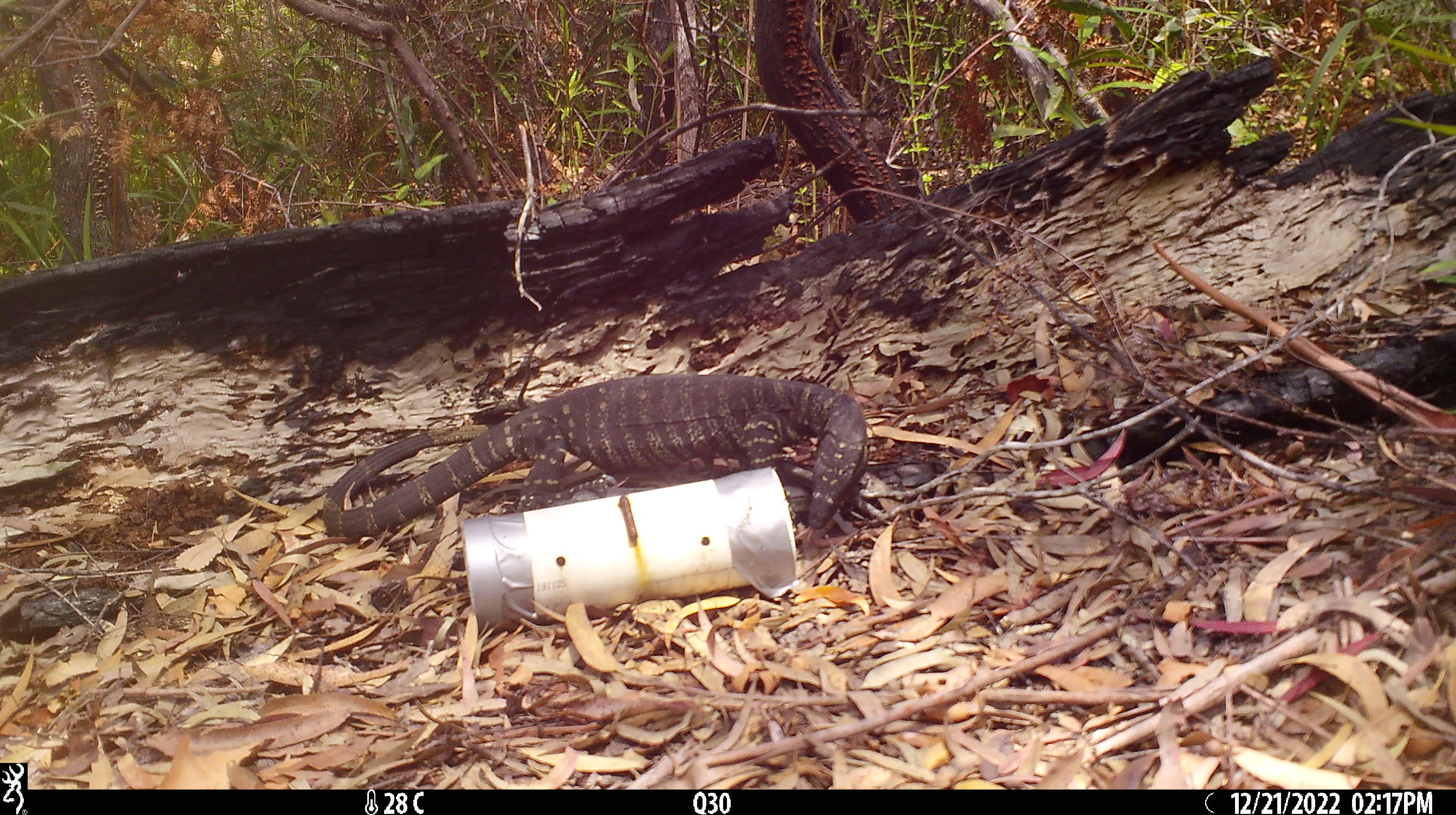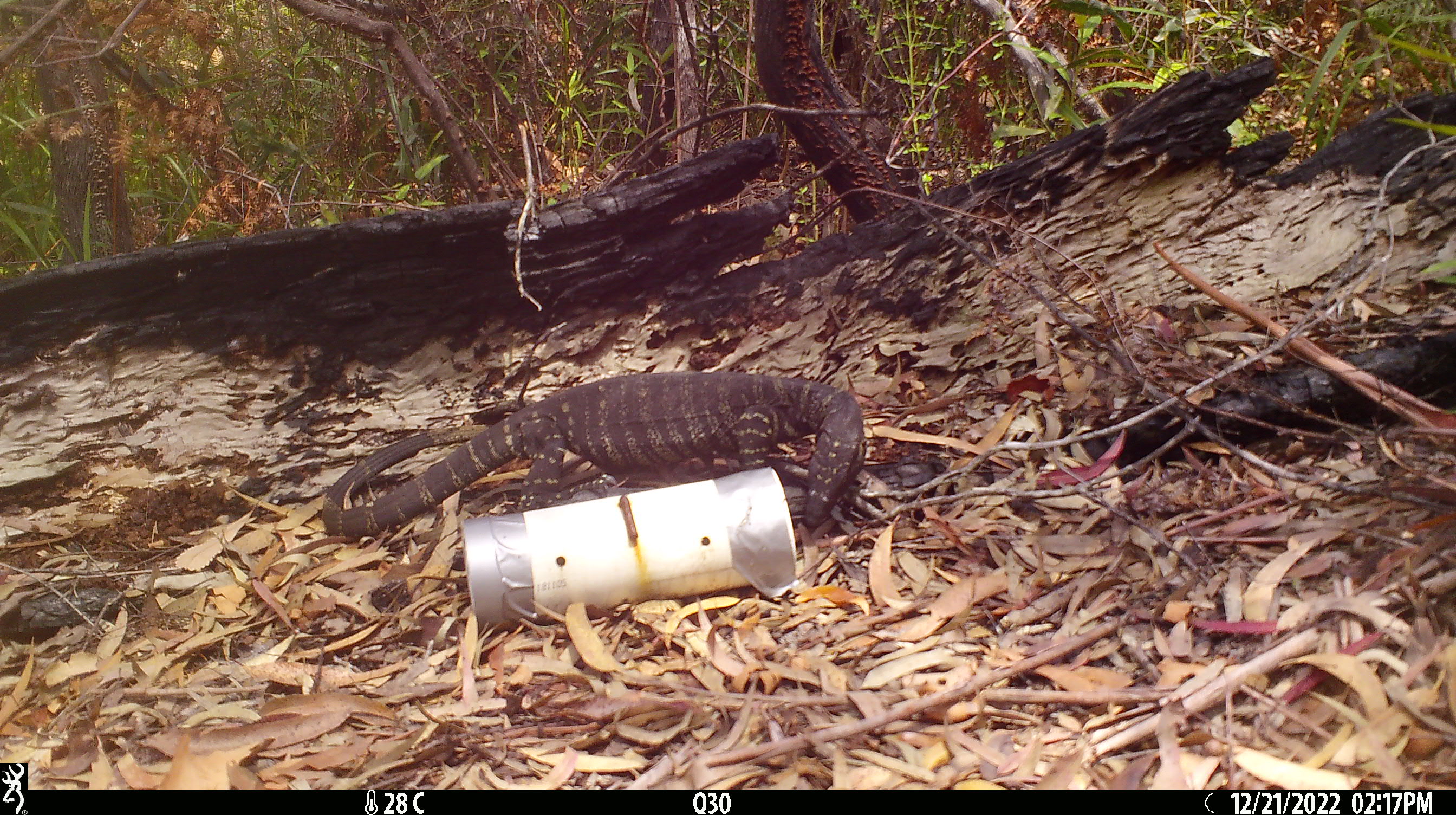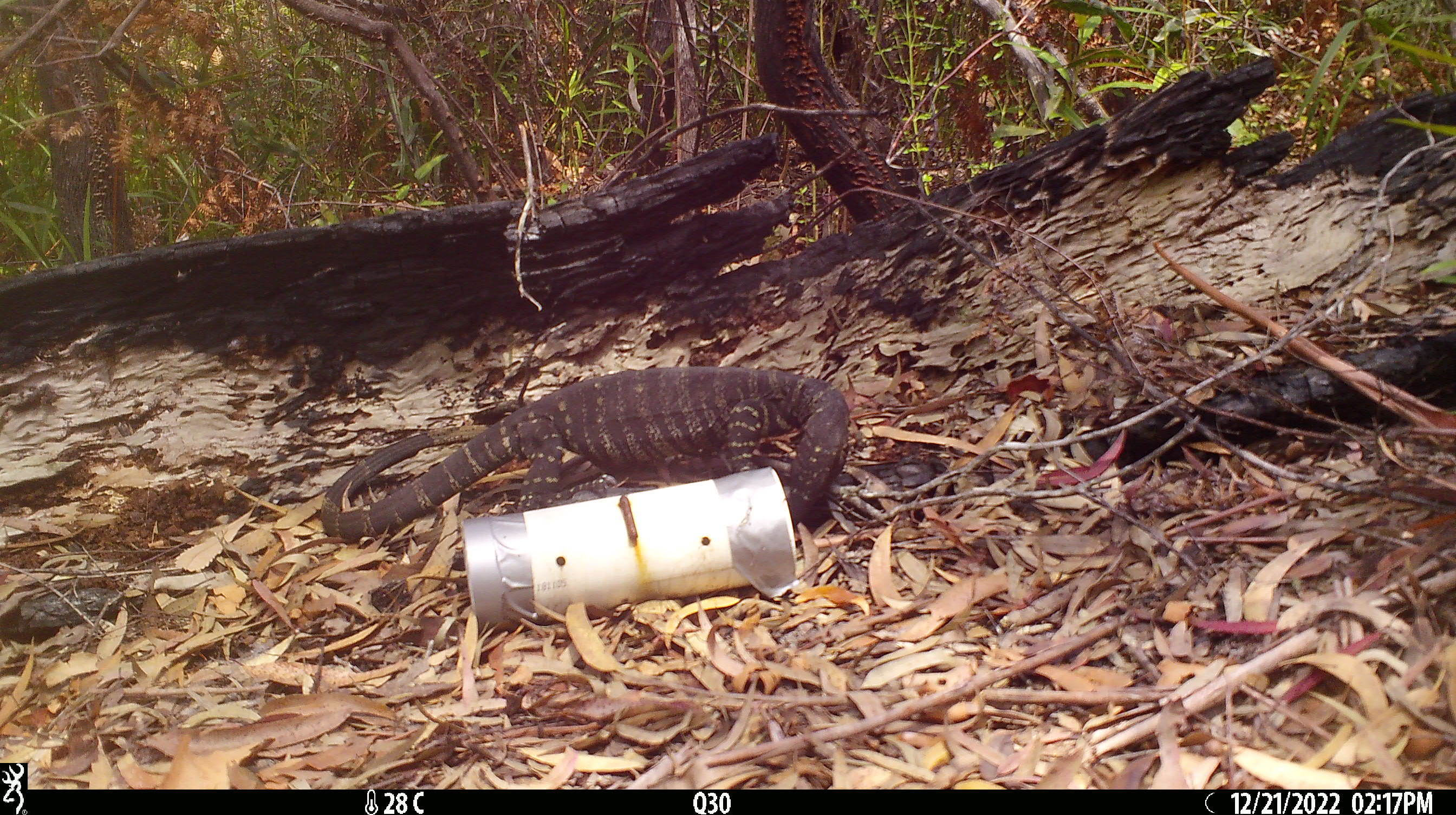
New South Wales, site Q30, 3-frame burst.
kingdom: Animalia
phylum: Chordata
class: Reptilia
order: Squamata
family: Varanidae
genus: Varanus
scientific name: Varanus varius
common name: lace monitor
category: goanna